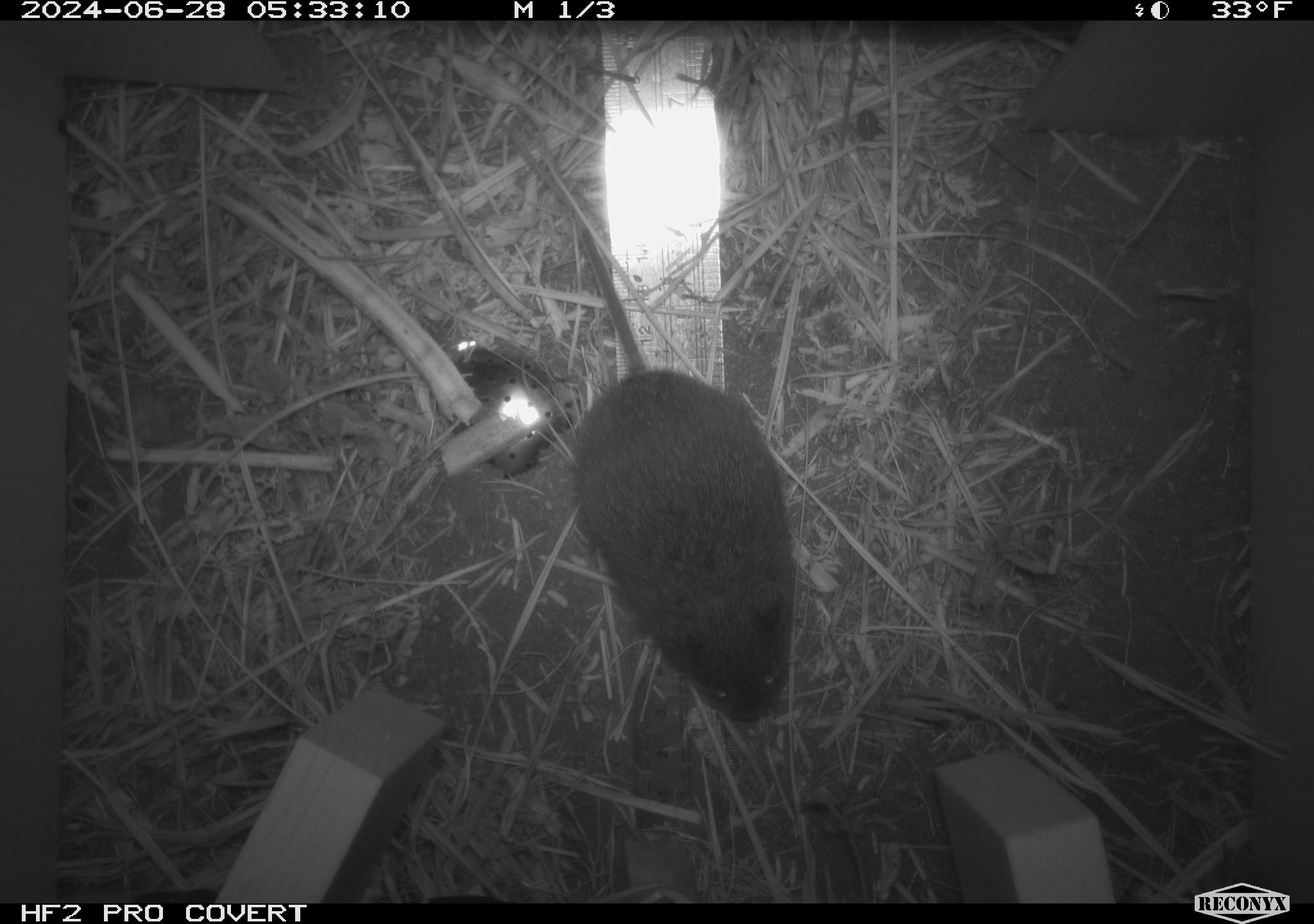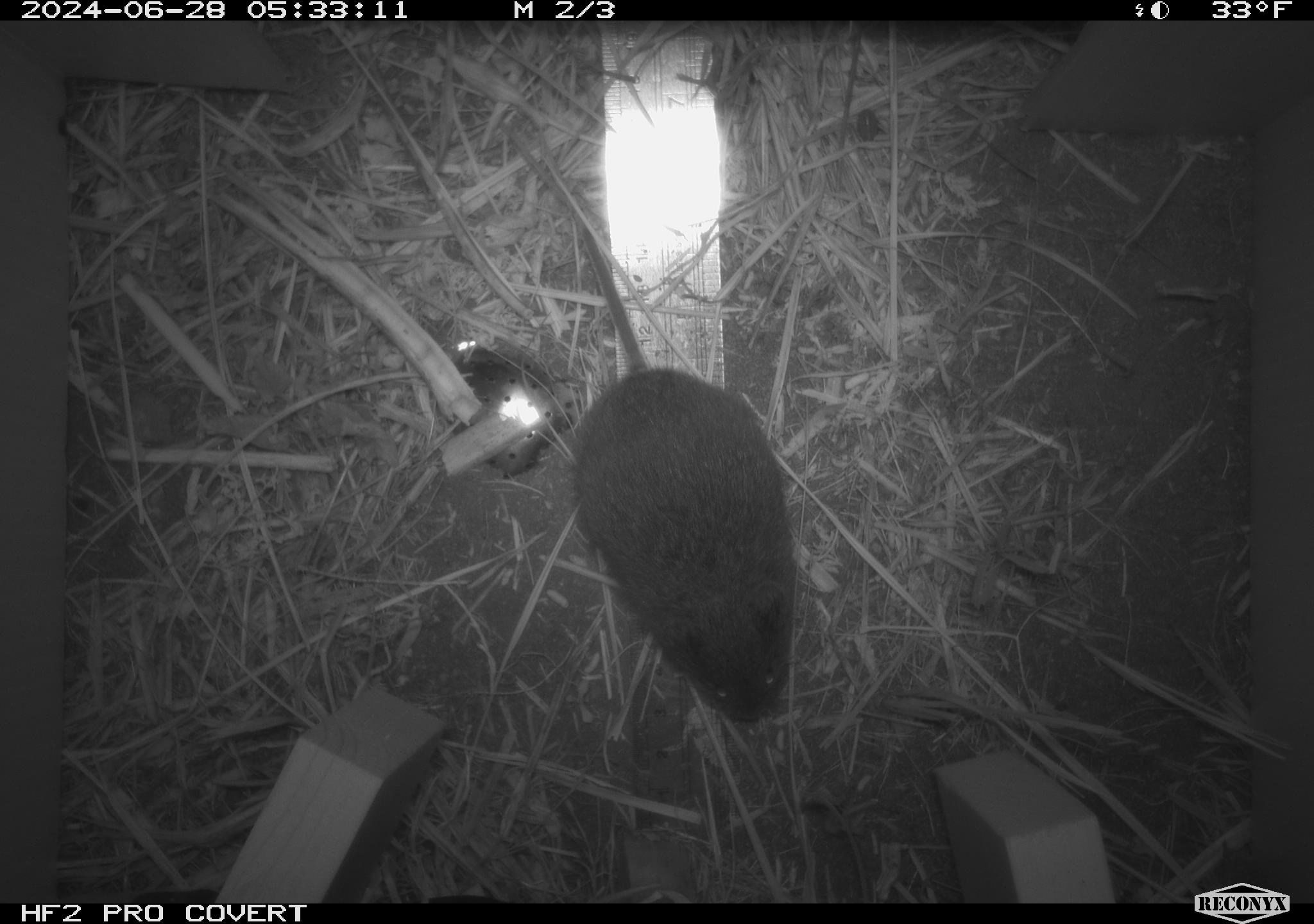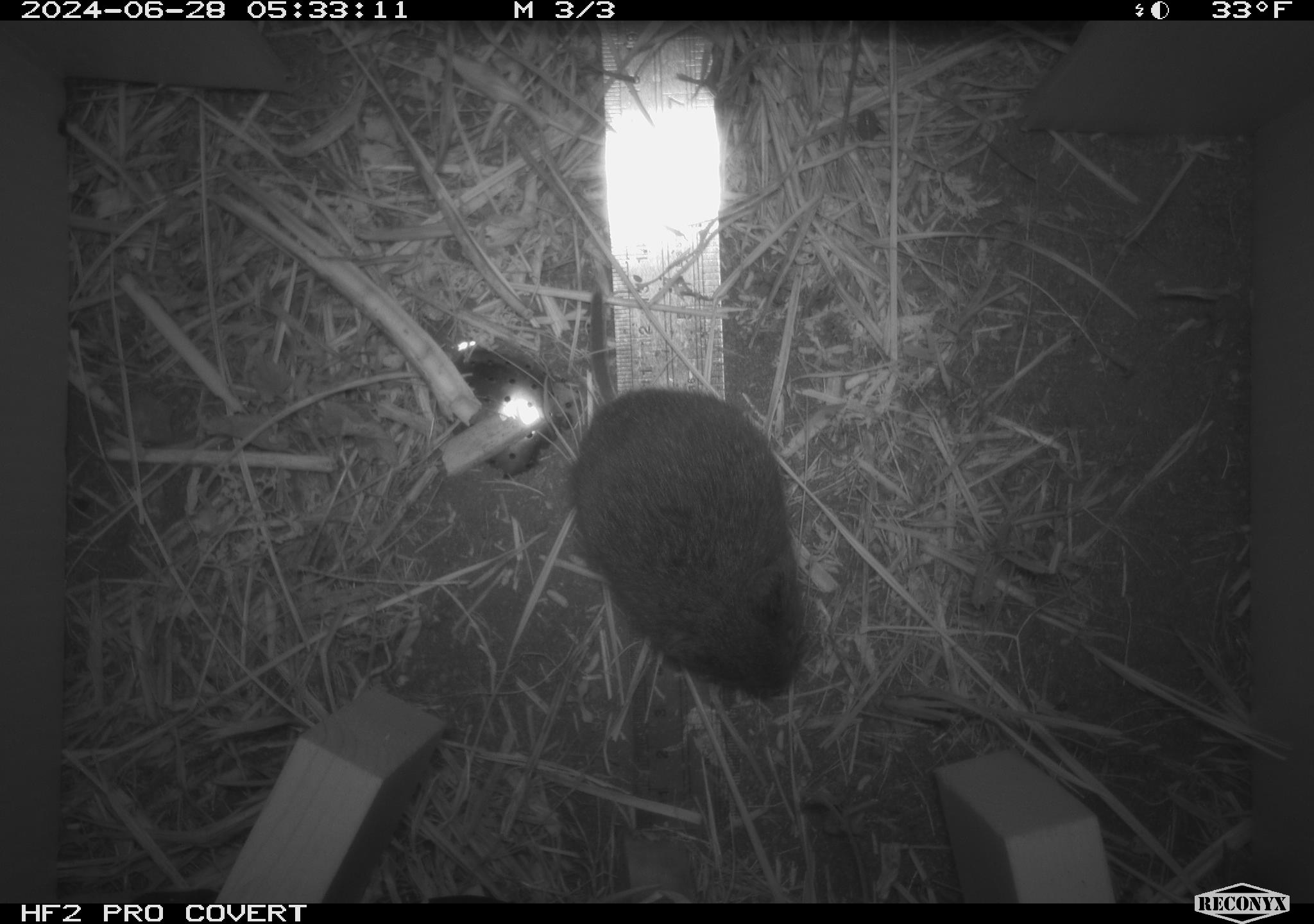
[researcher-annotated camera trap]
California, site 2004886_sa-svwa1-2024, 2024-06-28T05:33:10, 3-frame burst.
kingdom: Animalia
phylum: Chordata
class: Mammalia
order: Rodentia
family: Cricetidae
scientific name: Arvicolinae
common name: voles, lemmings, and muskrats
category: arvicolinae subfamily